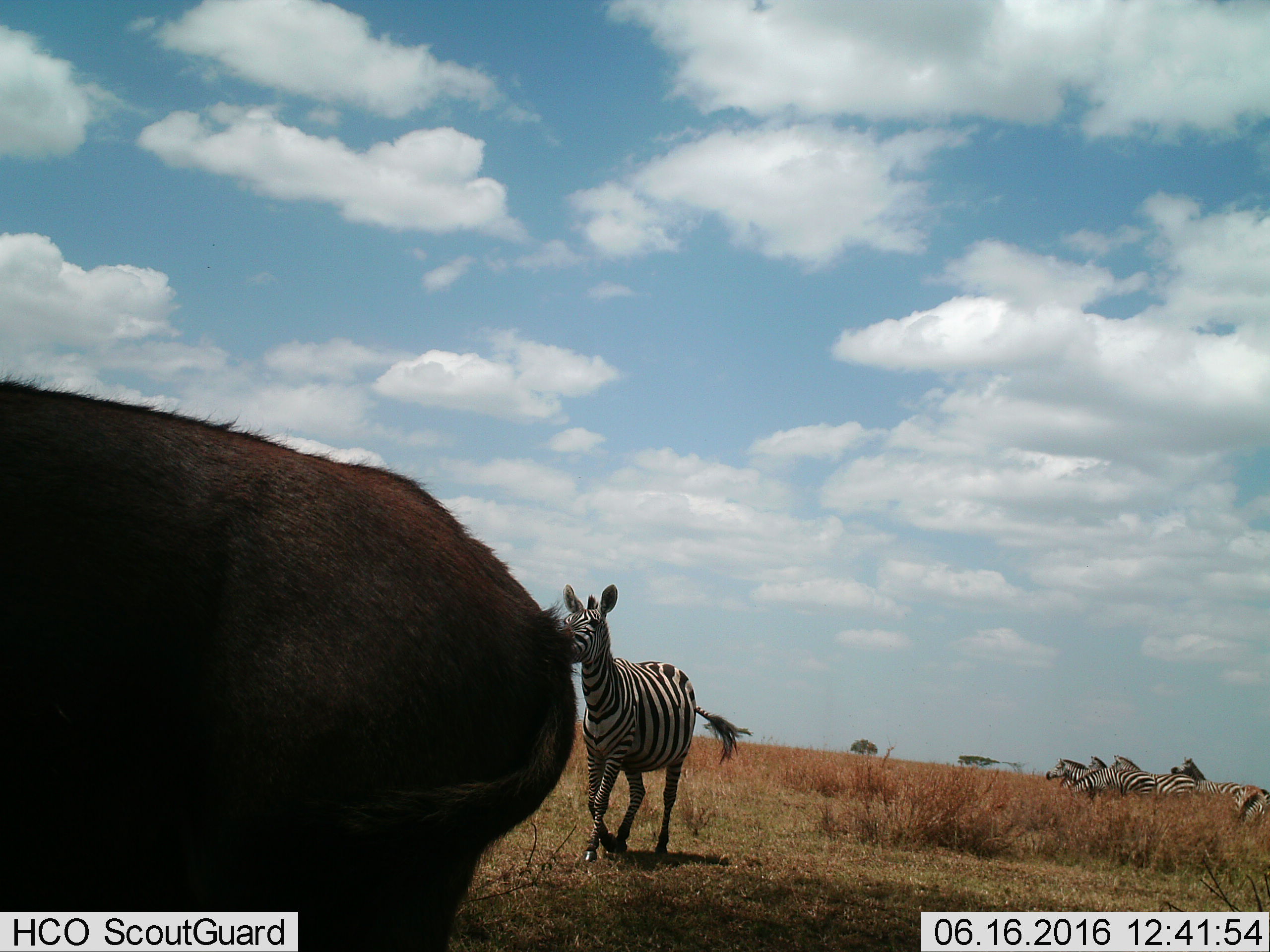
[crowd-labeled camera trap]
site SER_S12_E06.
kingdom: Animalia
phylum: Chordata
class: Mammalia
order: Artiodactyla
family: Bovidae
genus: Connochaetes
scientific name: Connochaetes taurinus taurinus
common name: blue wildebeest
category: wildebeestblue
Wildebeestblue (blue wildebeest) (Connochaetes taurinus taurinus), count 1. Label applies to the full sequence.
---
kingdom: Animalia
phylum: Chordata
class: Mammalia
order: Perissodactyla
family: Equidae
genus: Equus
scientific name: Equus quagga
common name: plains zebra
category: zebraplains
Zebraplains (plains zebra) (Equus quagga), count 8. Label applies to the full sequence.